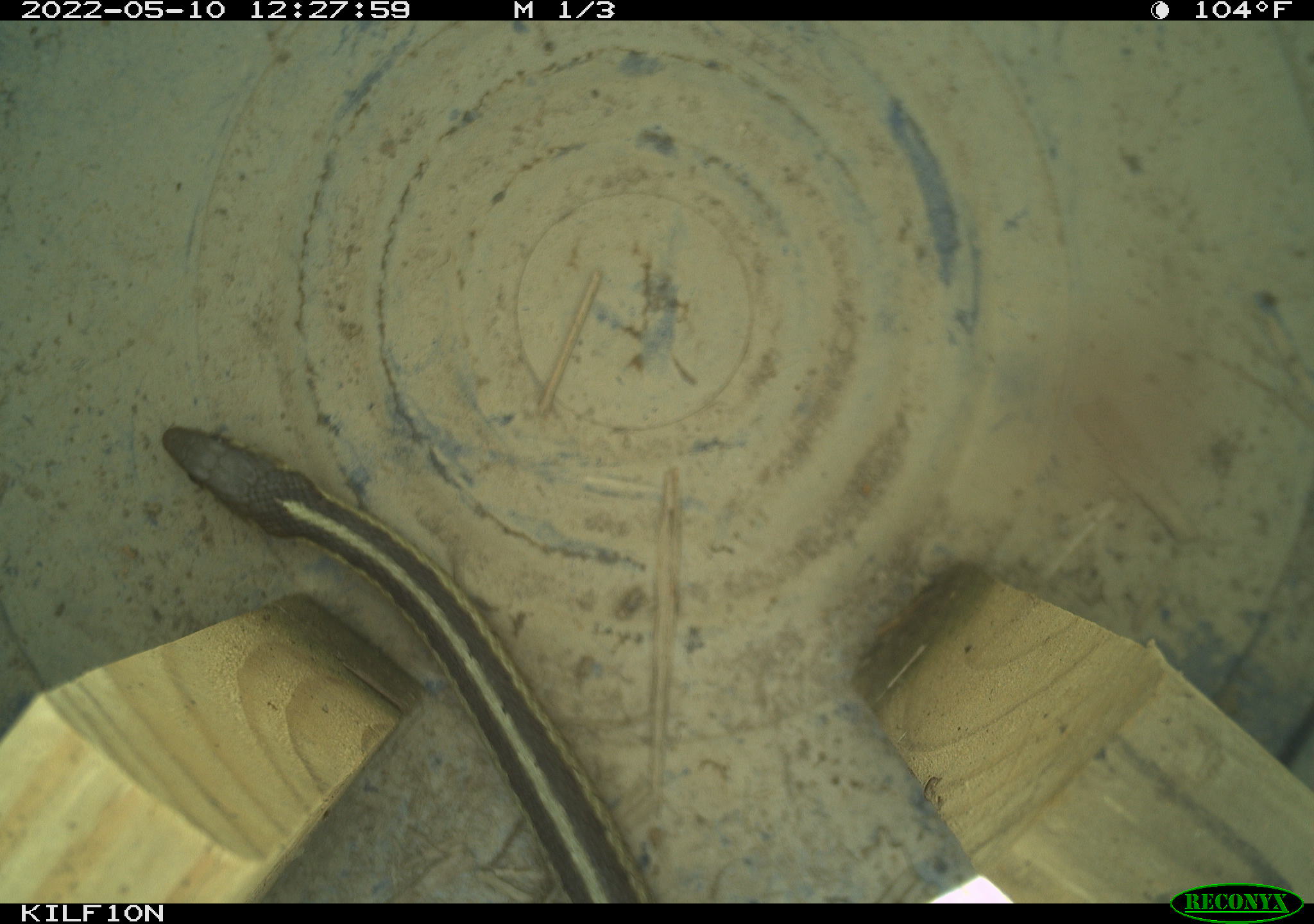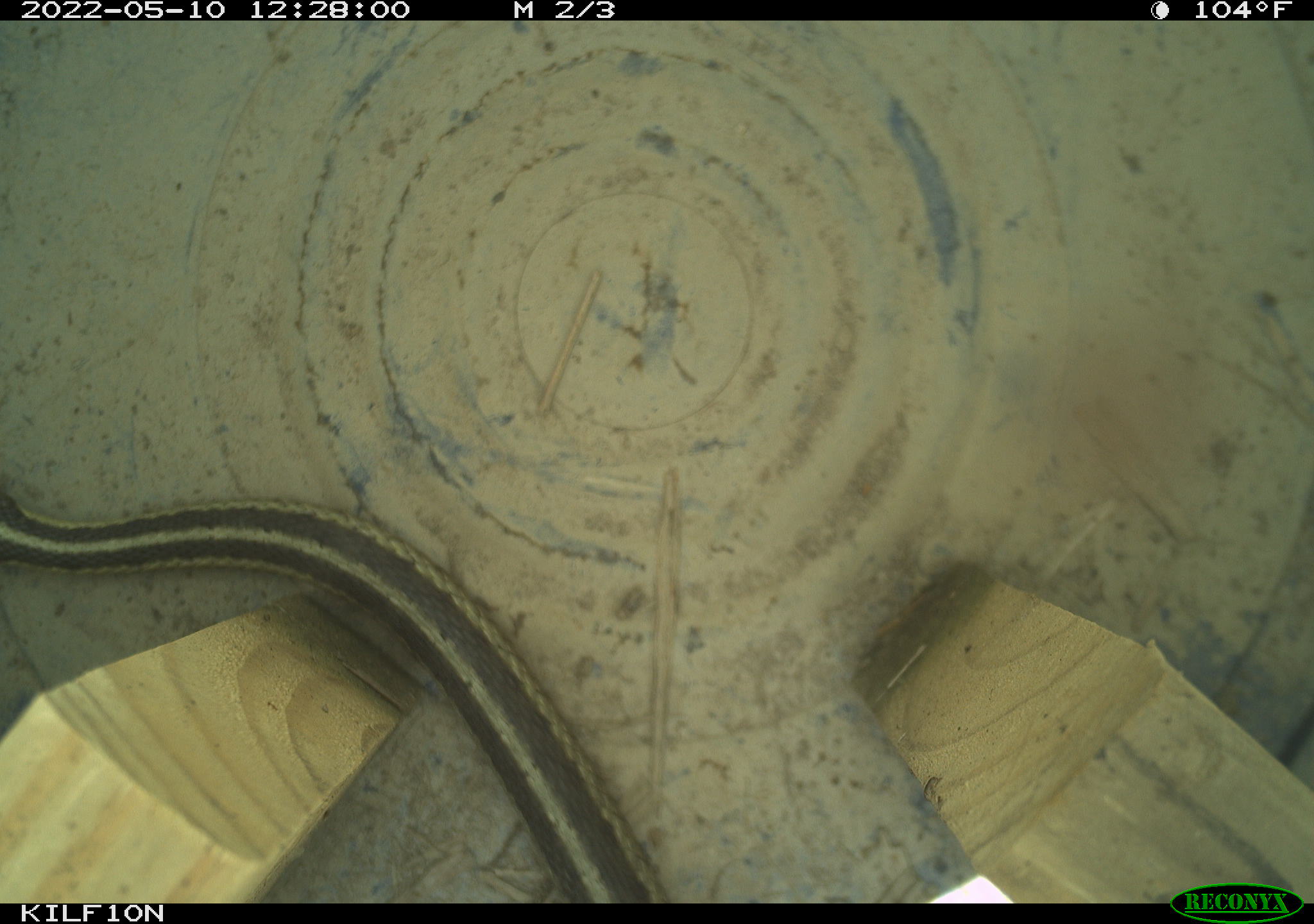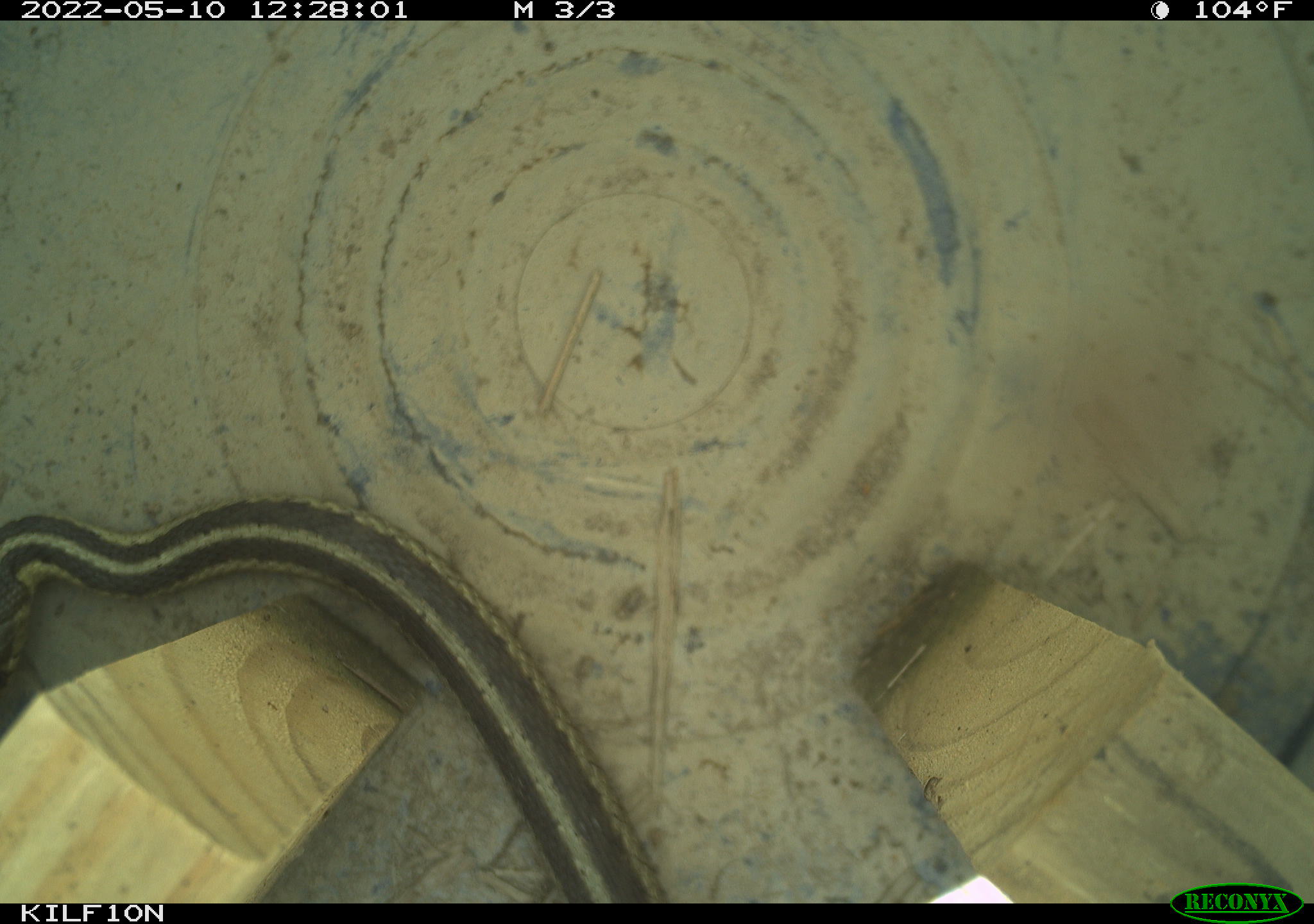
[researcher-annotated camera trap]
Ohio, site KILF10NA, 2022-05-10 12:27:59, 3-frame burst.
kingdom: Animalia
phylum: Chordata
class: Reptilia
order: Squamata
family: Colubridae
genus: Thamnophis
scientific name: Thamnophis sirtalis sirtalis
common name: eastern gartersnake